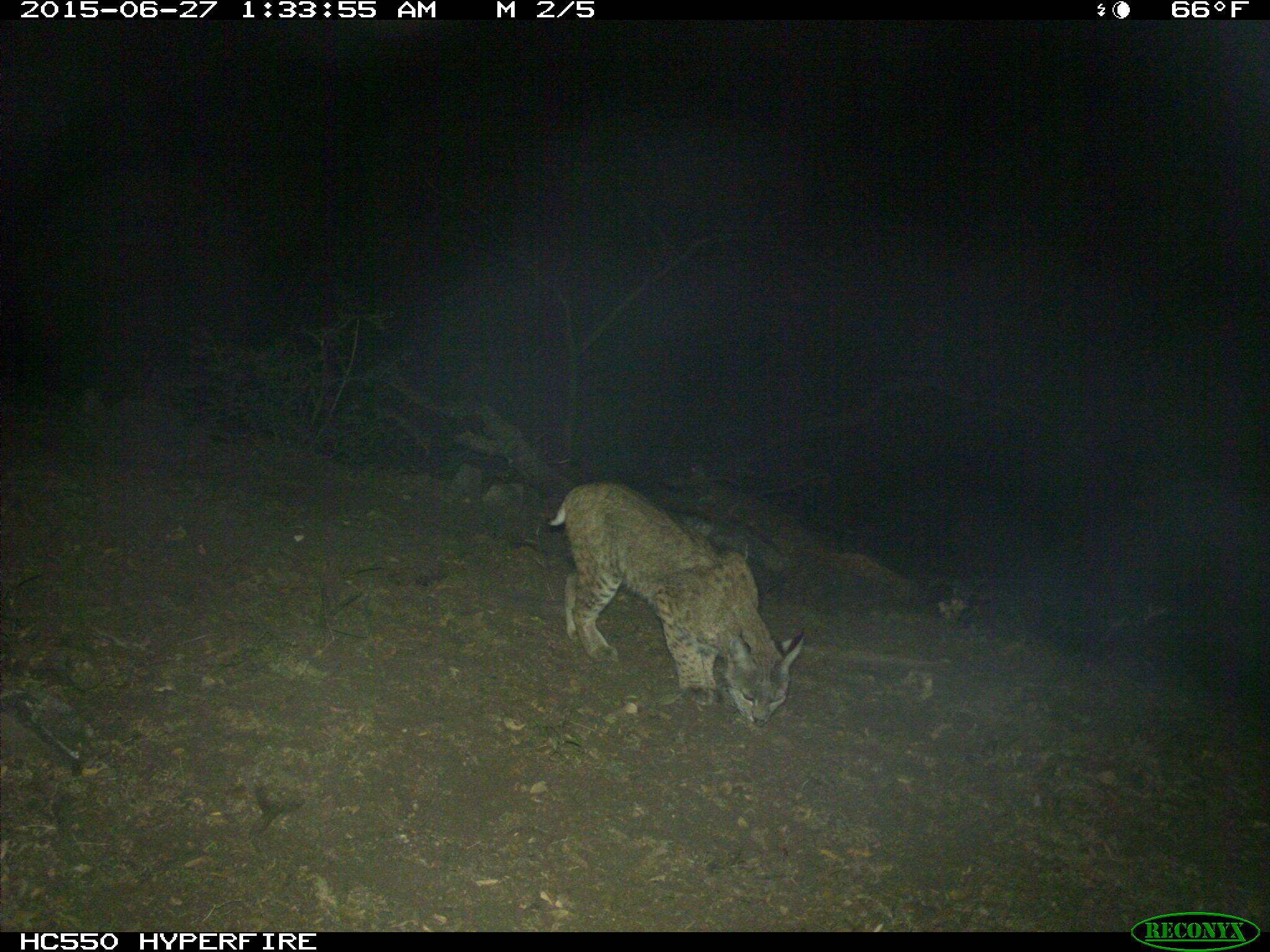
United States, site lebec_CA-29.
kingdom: Animalia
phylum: Chordata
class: Mammalia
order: Carnivora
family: Felidae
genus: Lynx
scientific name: Lynx rufus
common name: bobcat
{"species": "Lynx rufus (bobcat)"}